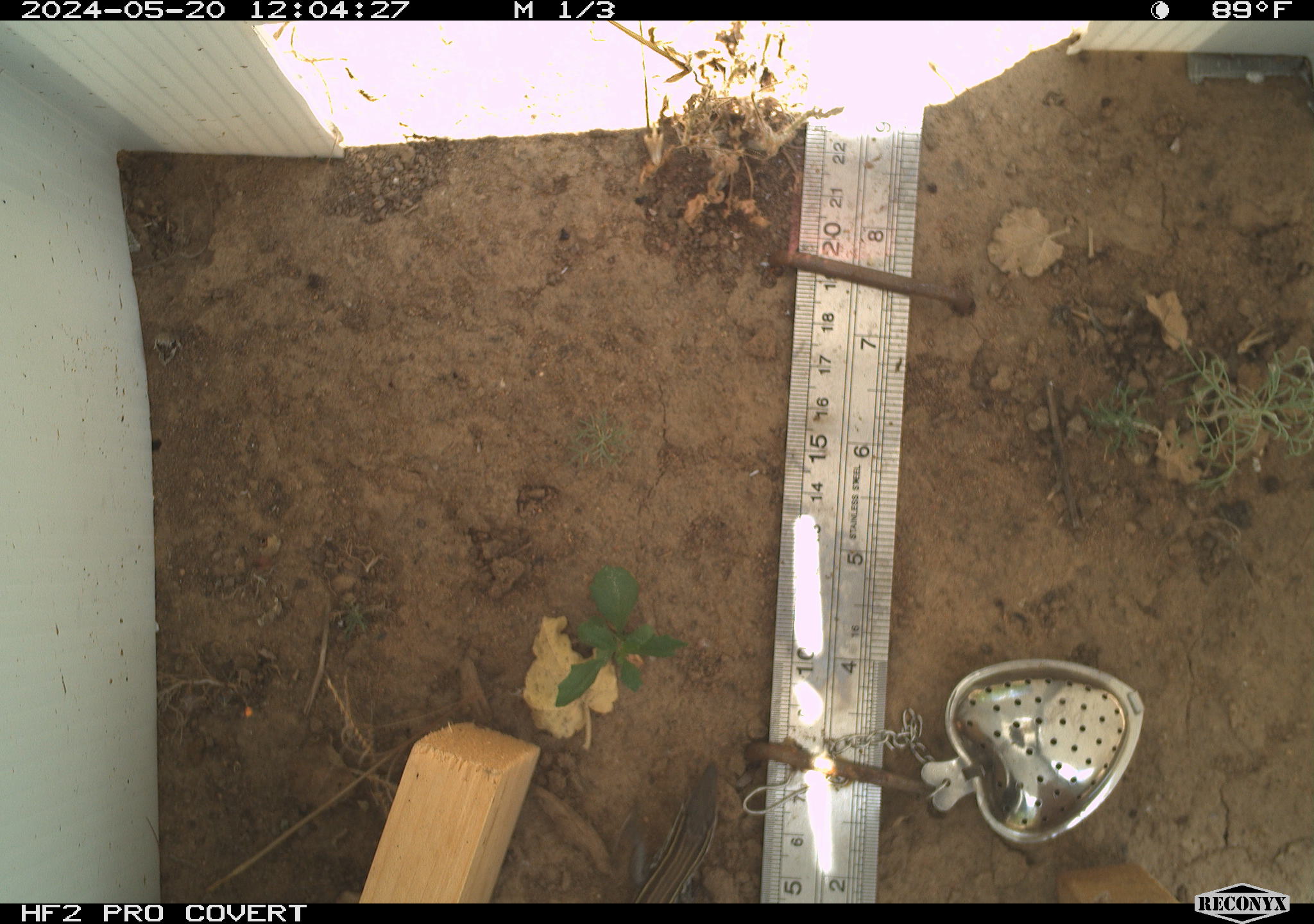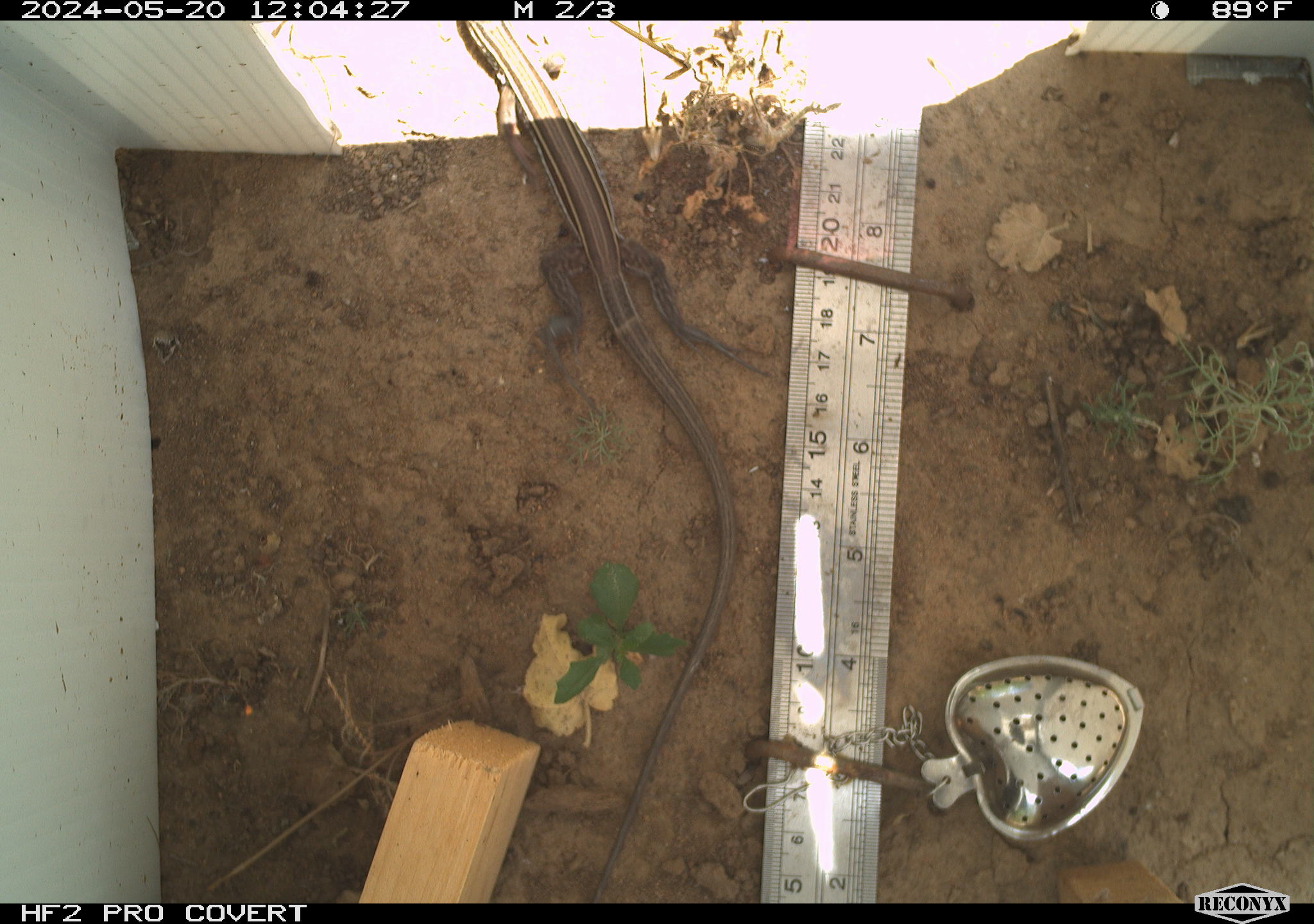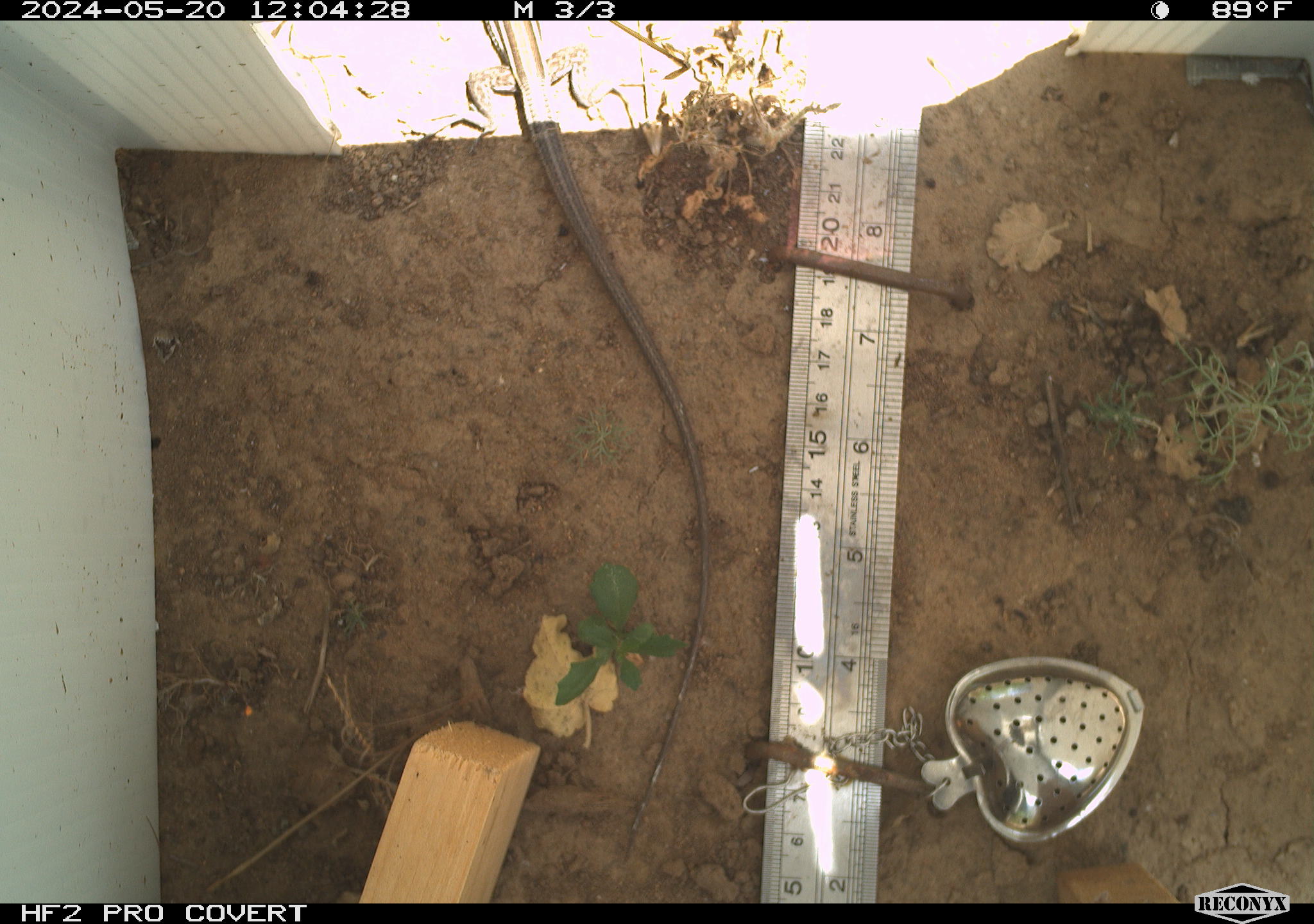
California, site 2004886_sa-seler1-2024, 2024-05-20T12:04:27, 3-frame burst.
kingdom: Animalia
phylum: Chordata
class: Reptilia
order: Squamata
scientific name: Squamata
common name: lizards and snakes